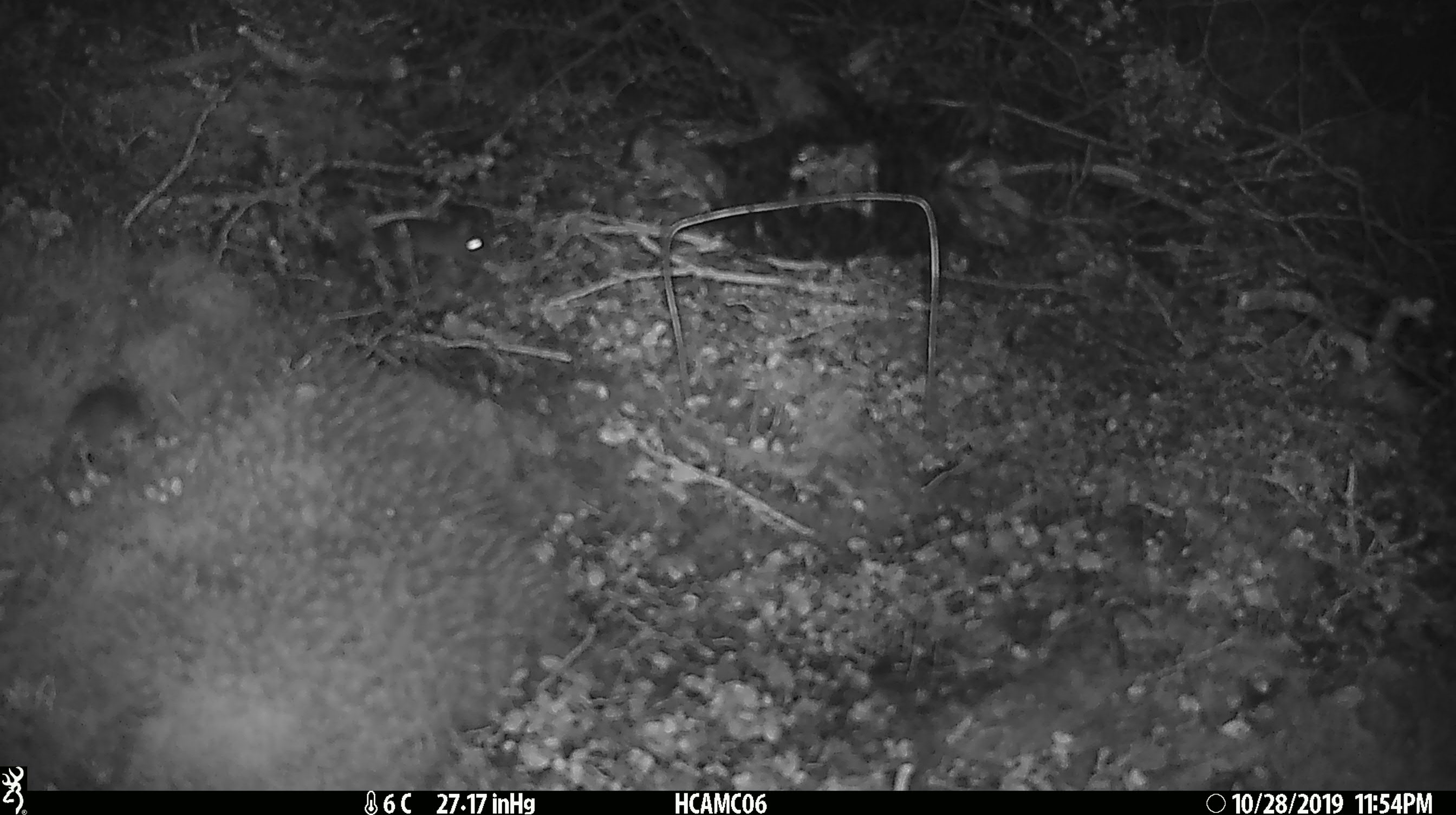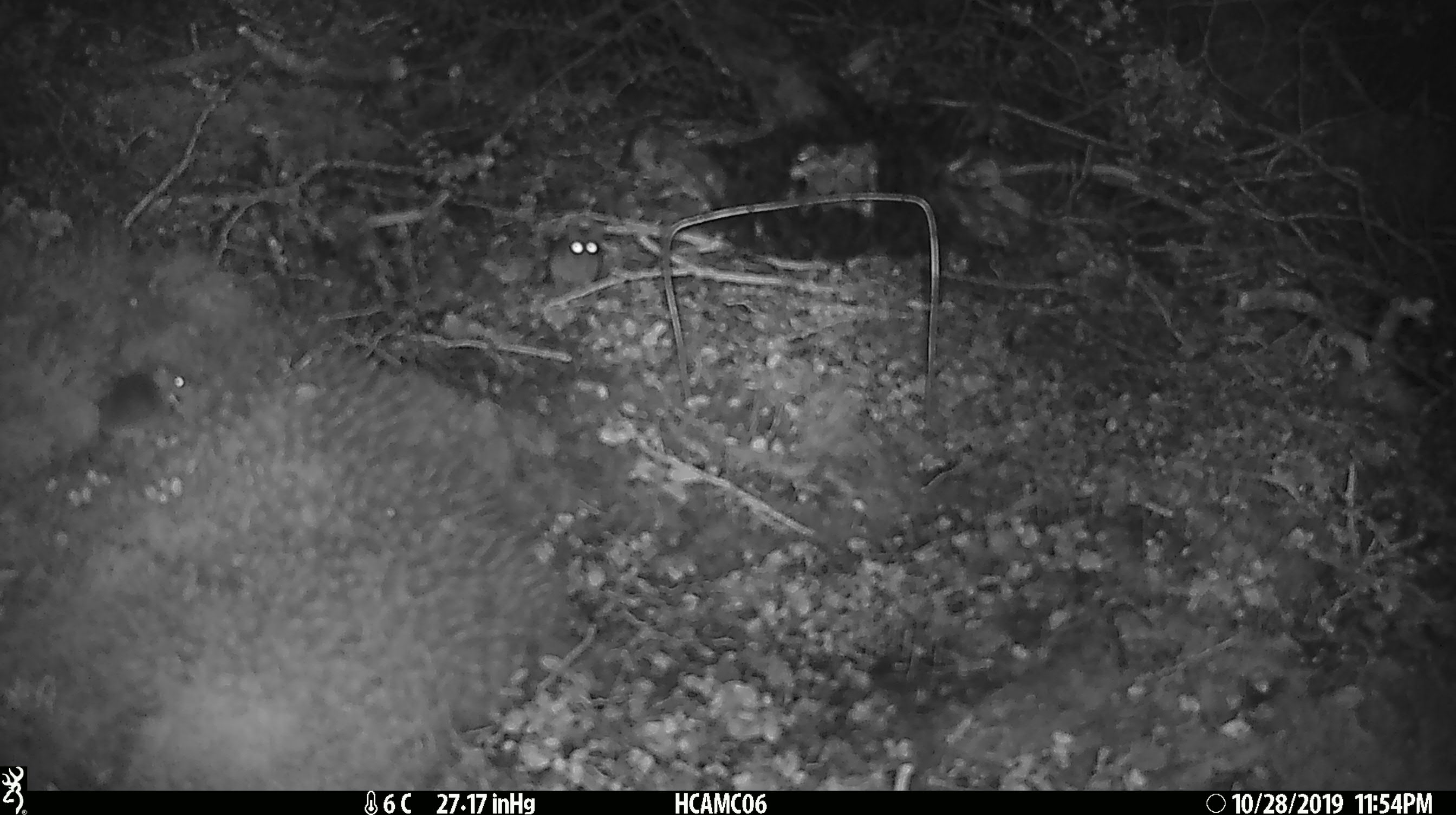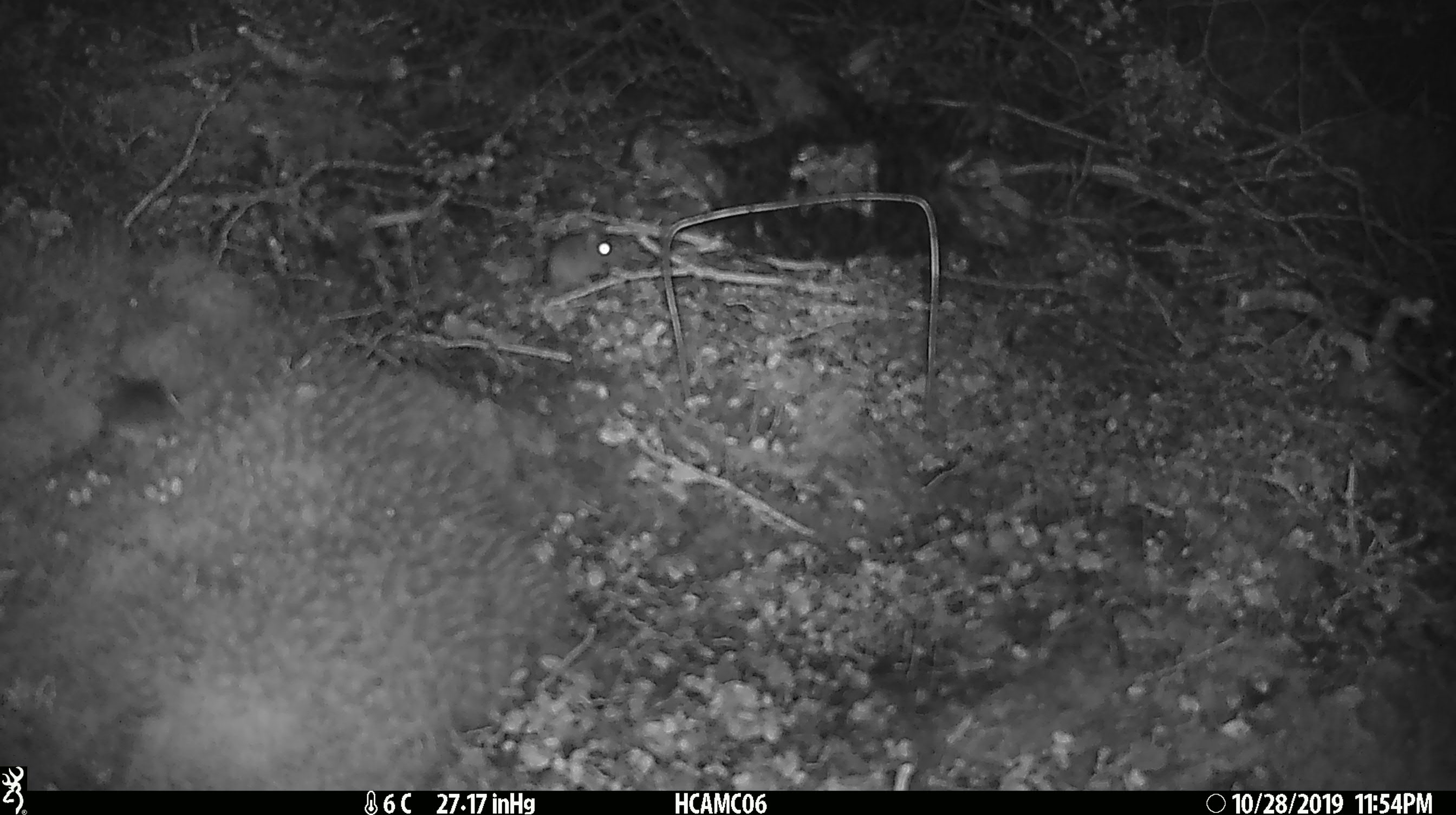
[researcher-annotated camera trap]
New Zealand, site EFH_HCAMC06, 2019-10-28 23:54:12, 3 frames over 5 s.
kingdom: Animalia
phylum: Chordata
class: Mammalia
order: Rodentia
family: Muridae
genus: Mus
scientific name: Mus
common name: mouse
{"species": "mouse (Mus)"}